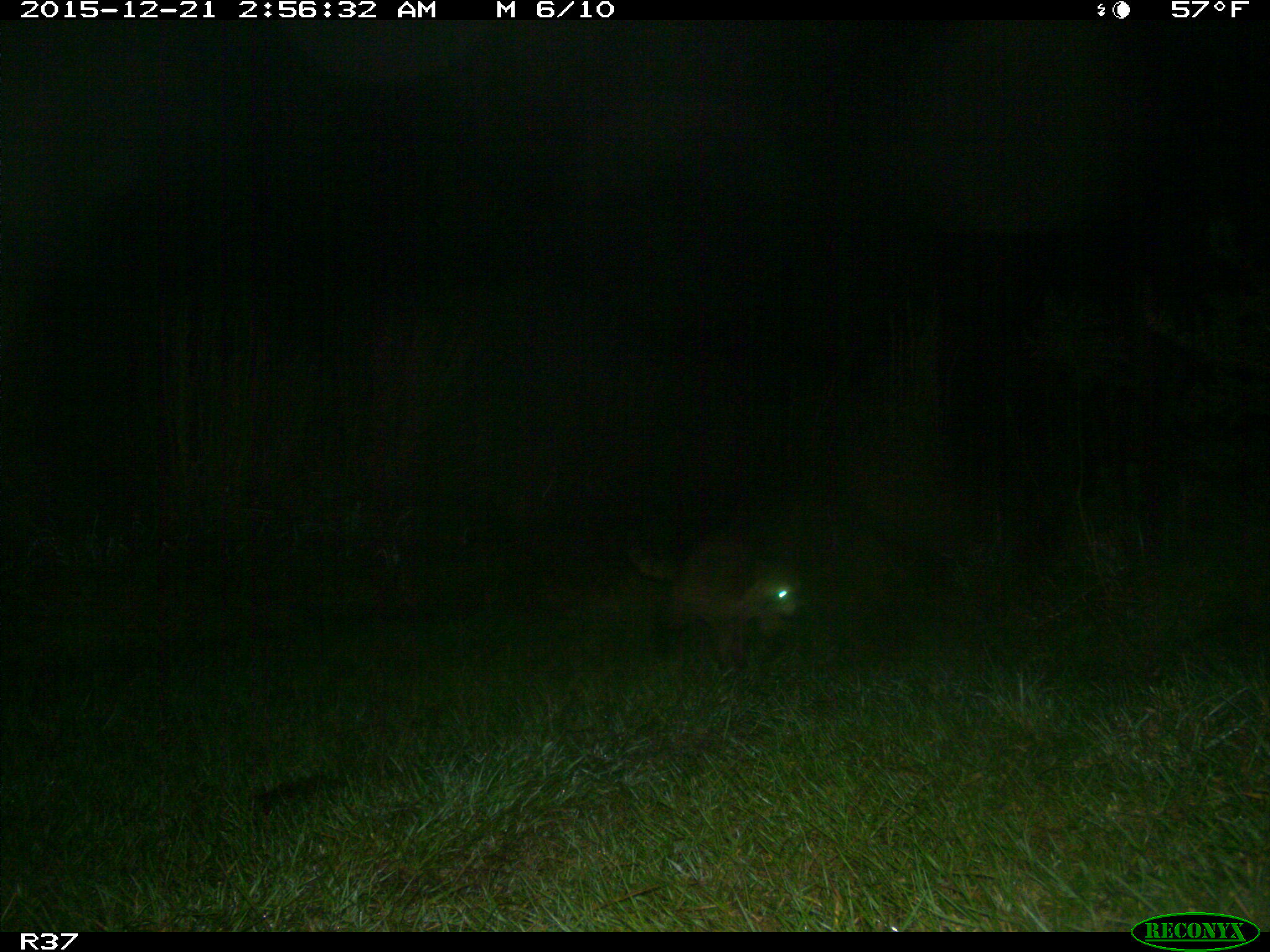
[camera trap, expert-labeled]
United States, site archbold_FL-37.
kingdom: Animalia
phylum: Chordata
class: Mammalia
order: Carnivora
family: Procyonidae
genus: Procyon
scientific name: Procyon lotor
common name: common raccoon